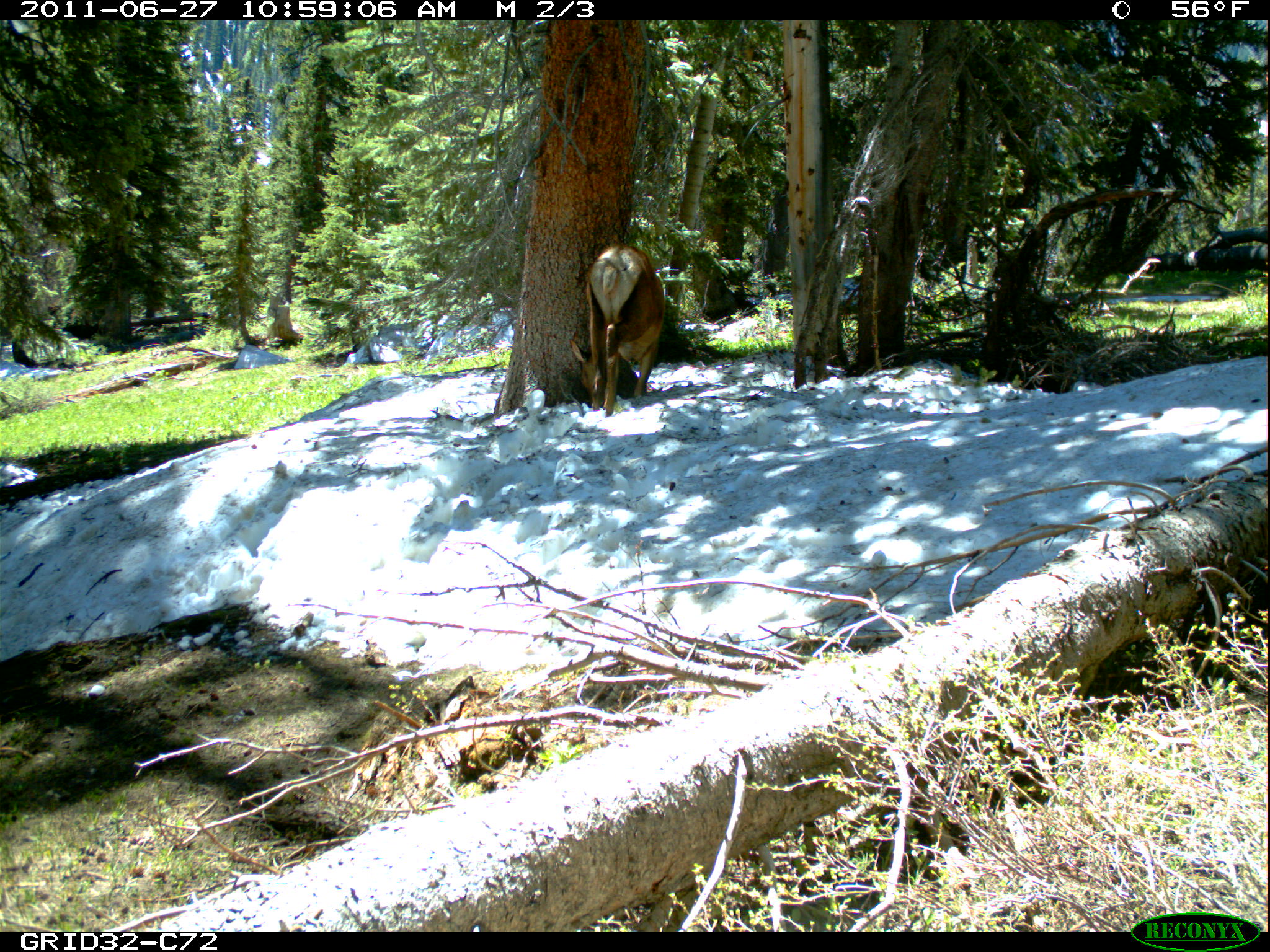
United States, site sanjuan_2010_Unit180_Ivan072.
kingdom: Animalia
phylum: Chordata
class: Mammalia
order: Artiodactyla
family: Cervidae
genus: Cervus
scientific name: Cervus elaphus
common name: red deer